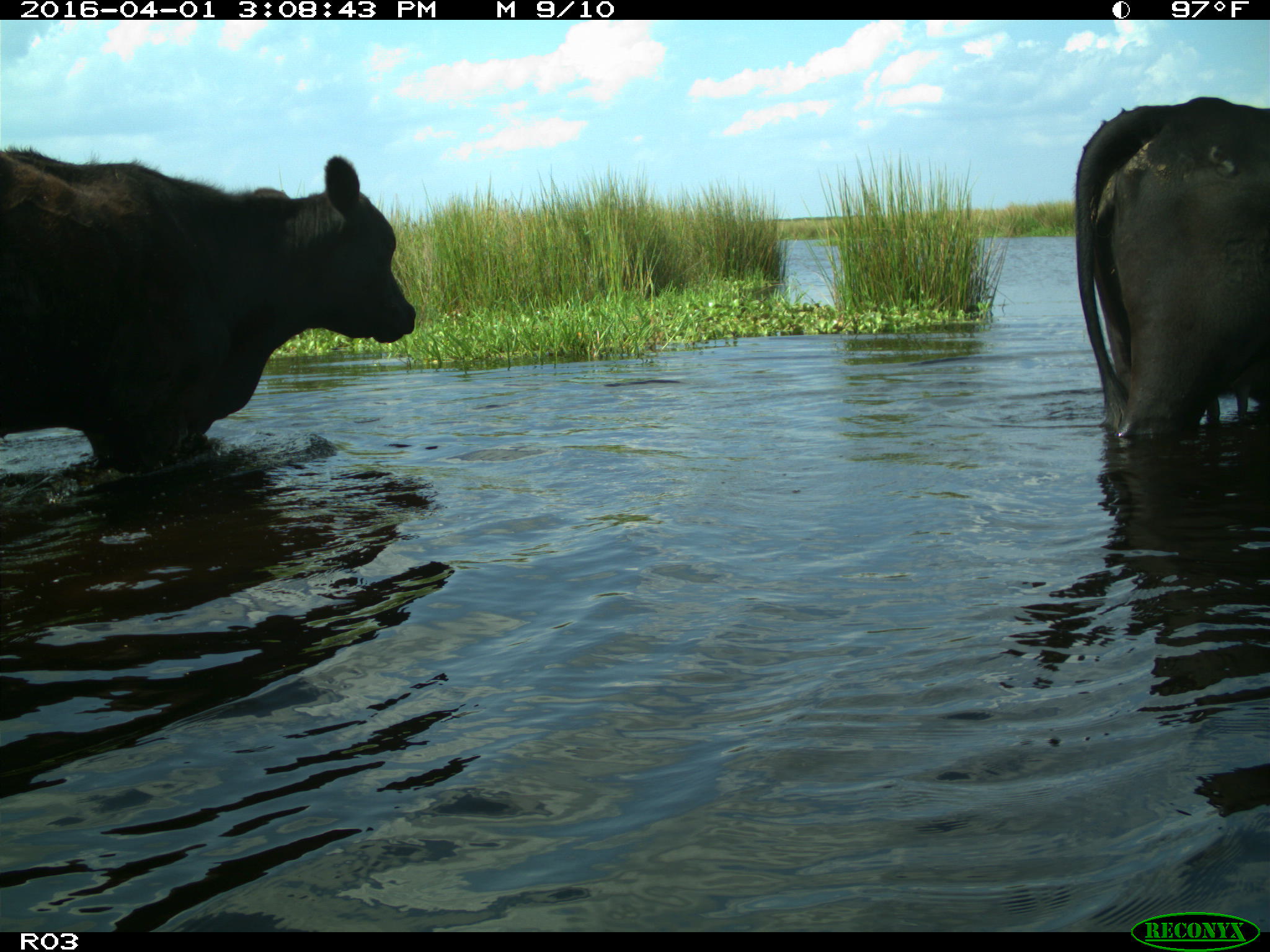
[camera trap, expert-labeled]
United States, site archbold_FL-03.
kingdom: Animalia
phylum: Chordata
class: Mammalia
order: Artiodactyla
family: Bovidae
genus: Bos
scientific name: Bos taurus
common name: domestic cow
Bos taurus (domestic cow).